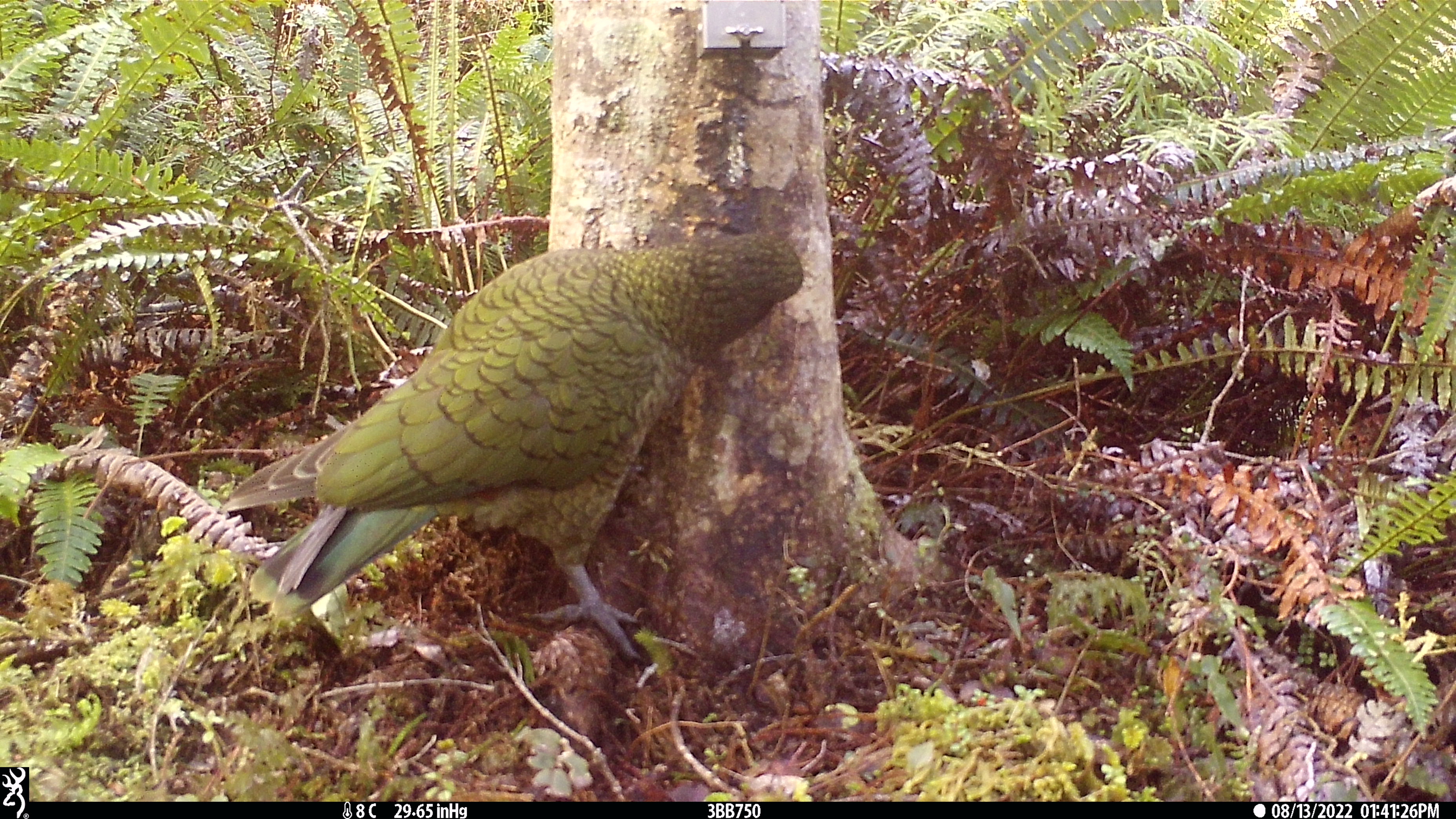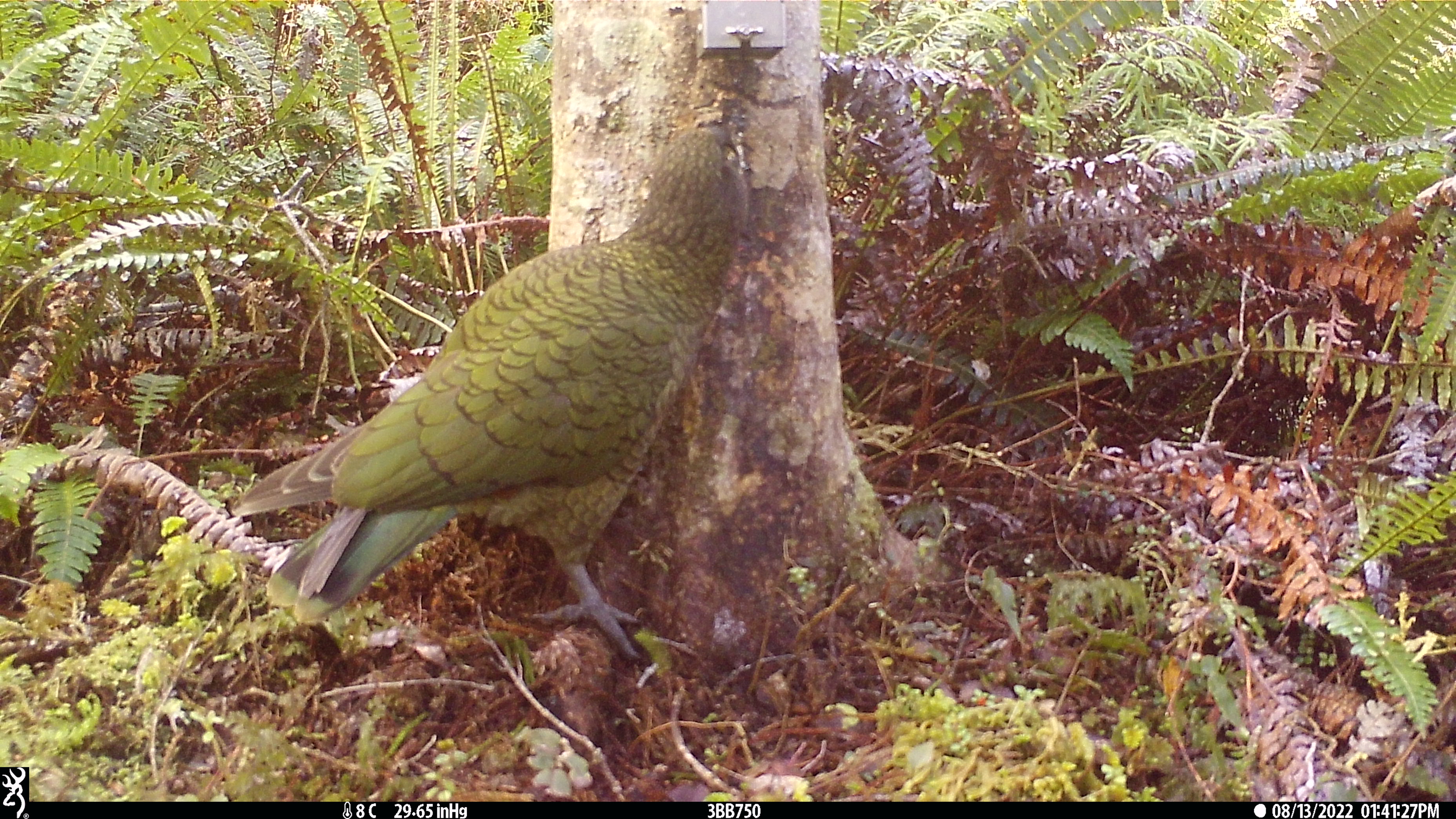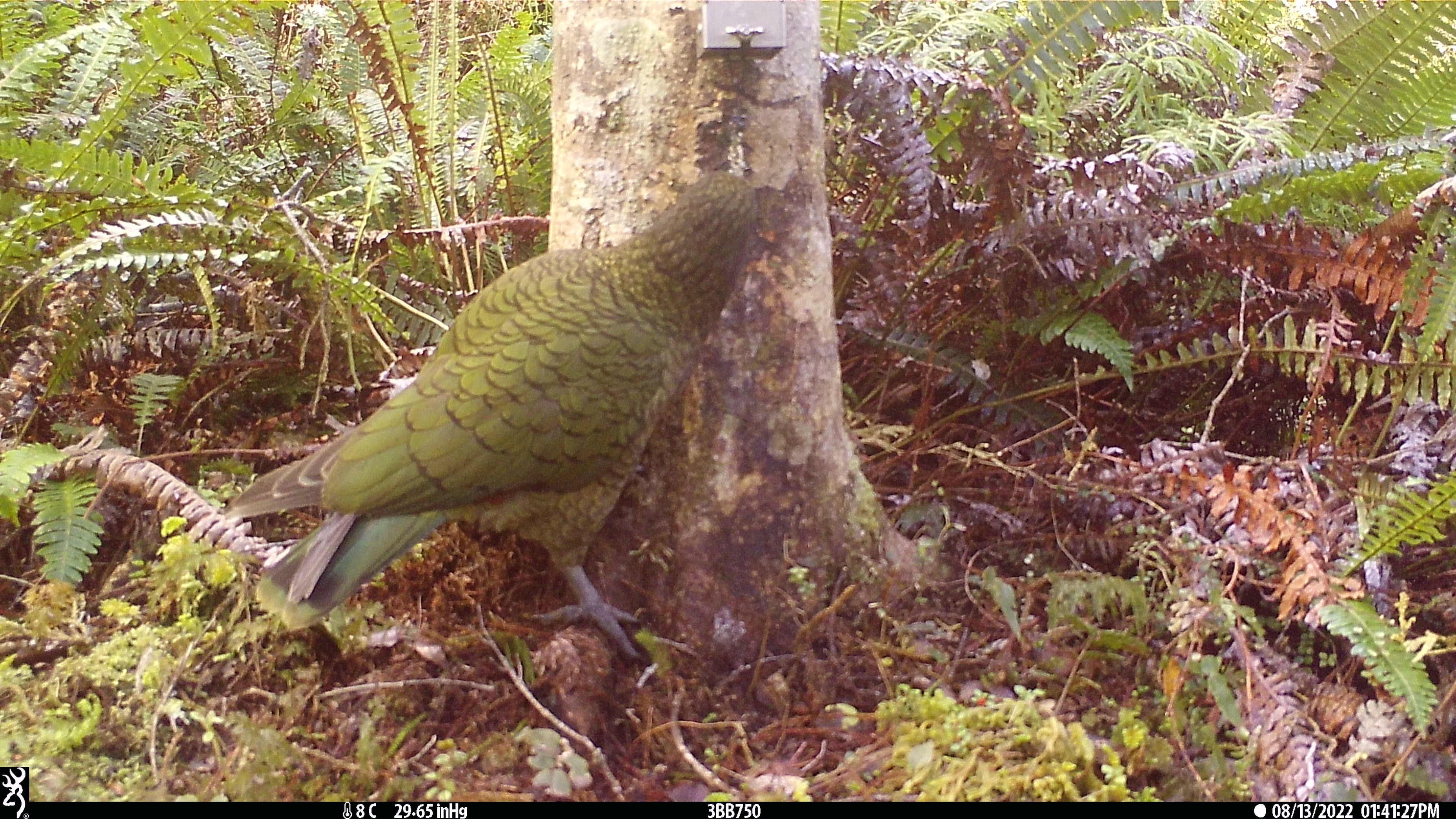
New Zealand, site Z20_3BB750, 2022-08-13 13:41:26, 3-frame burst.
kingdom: Animalia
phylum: Chordata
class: Aves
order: Psittaciformes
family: Strigopidae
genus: Nestor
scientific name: Nestor notabilis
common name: kea